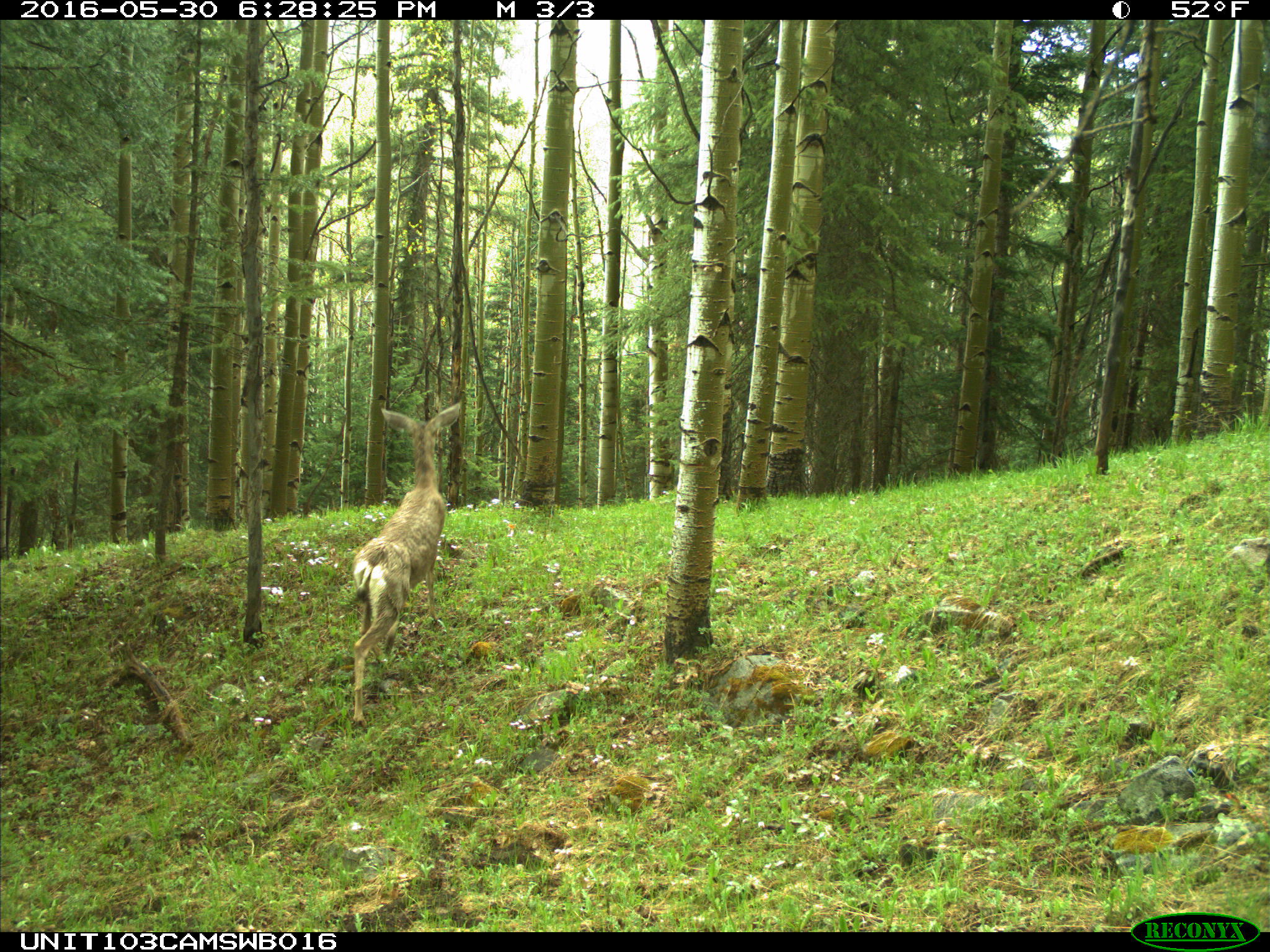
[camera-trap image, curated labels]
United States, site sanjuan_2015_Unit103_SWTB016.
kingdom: Animalia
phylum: Chordata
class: Mammalia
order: Artiodactyla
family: Cervidae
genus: Odocoileus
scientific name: Odocoileus hemionus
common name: mule deer